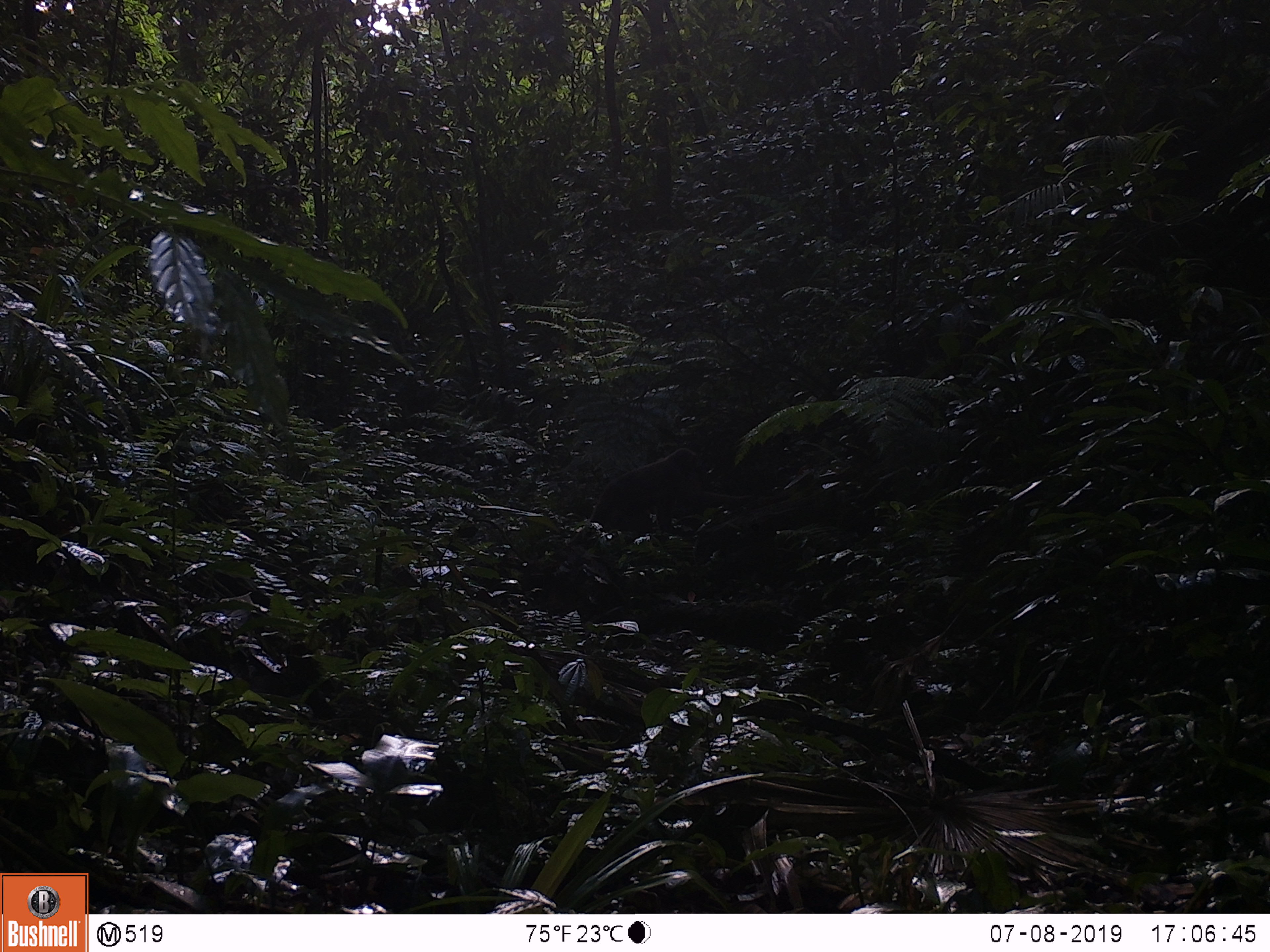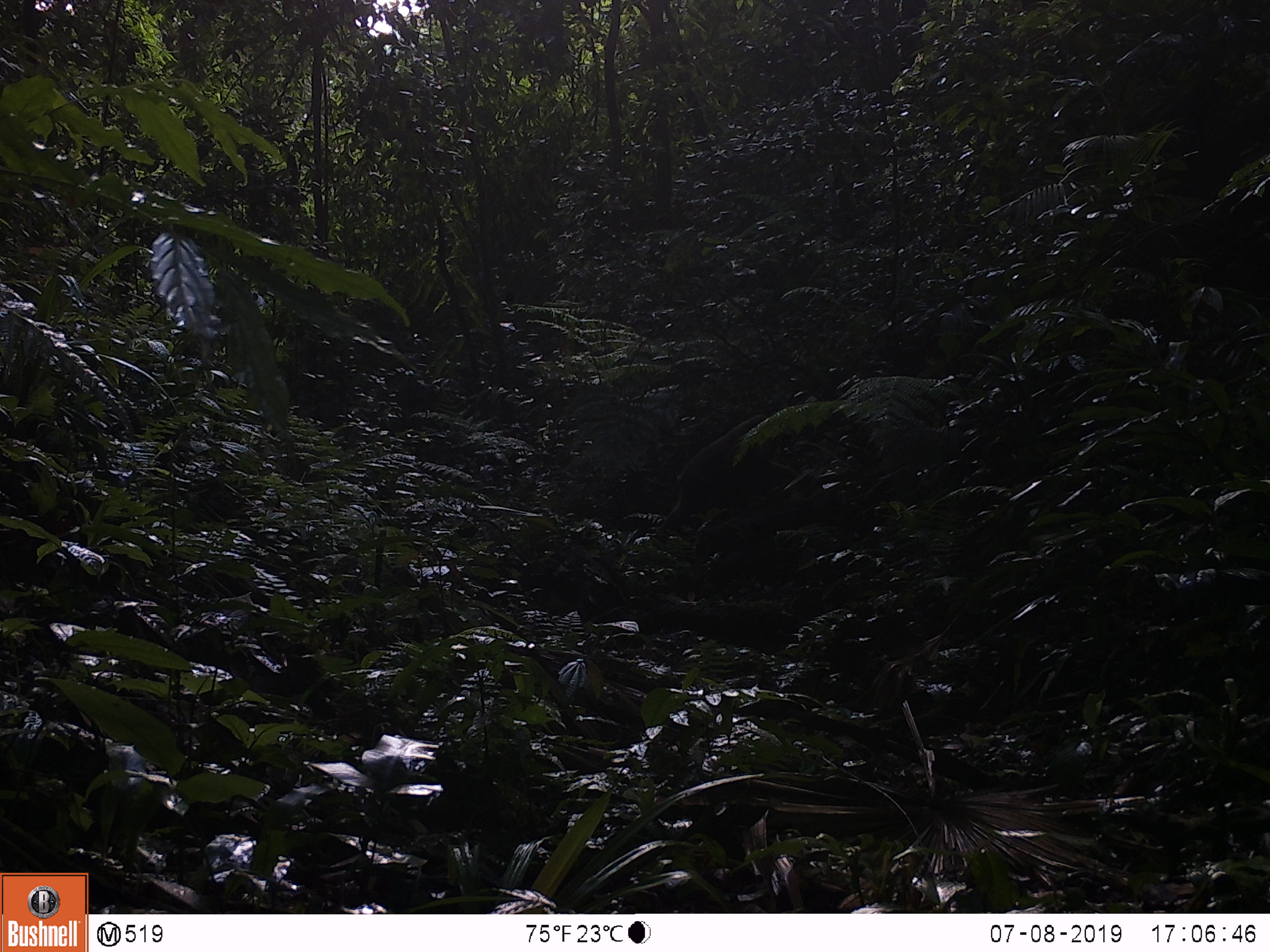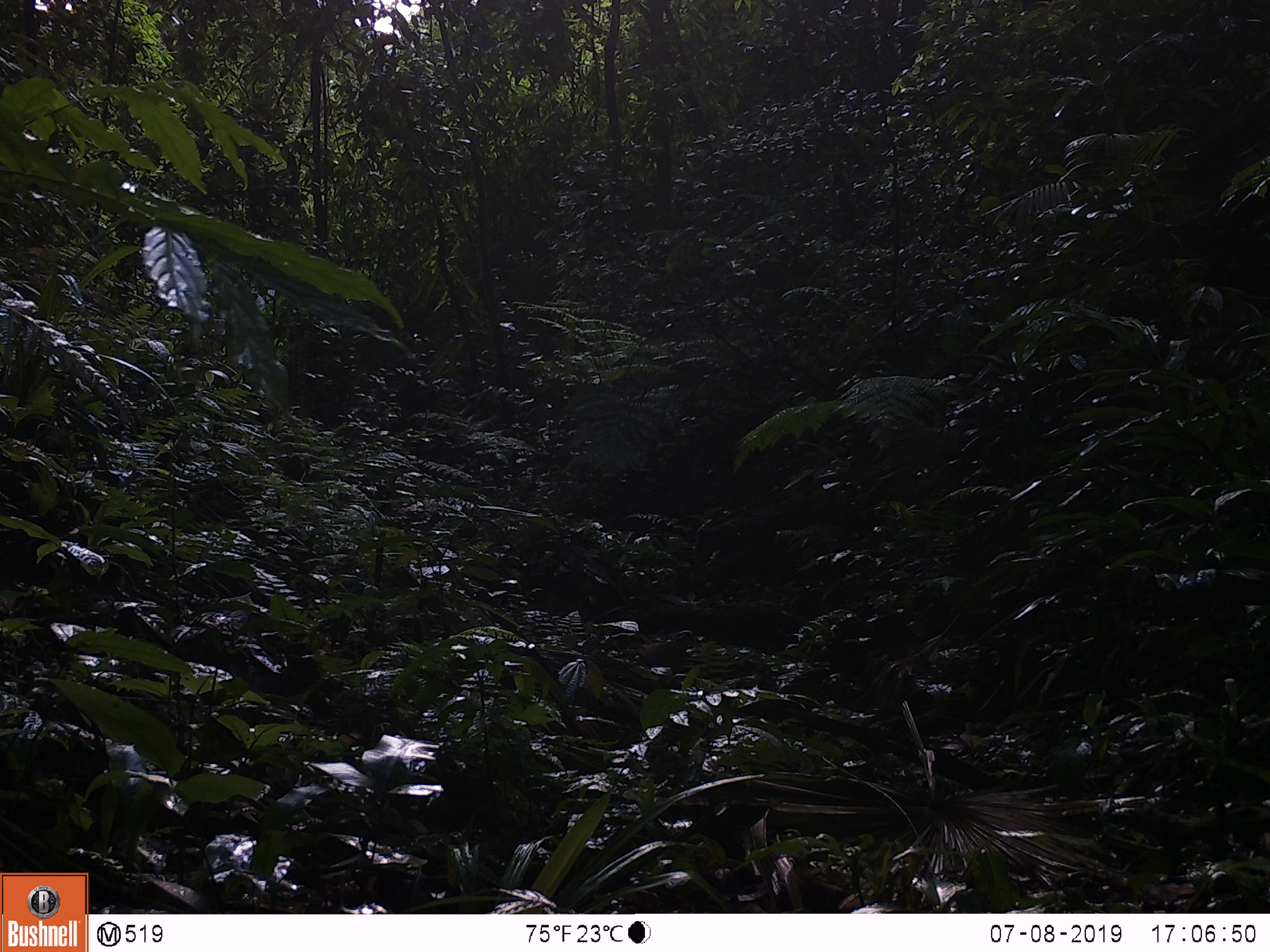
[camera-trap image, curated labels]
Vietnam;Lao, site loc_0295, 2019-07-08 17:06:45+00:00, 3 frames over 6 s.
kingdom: Animalia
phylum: Chordata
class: Mammalia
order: Primates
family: Cercopithecidae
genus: Macaca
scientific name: Macaca arctoides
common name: stump-tailed macaque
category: stump tailed macaque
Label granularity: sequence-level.